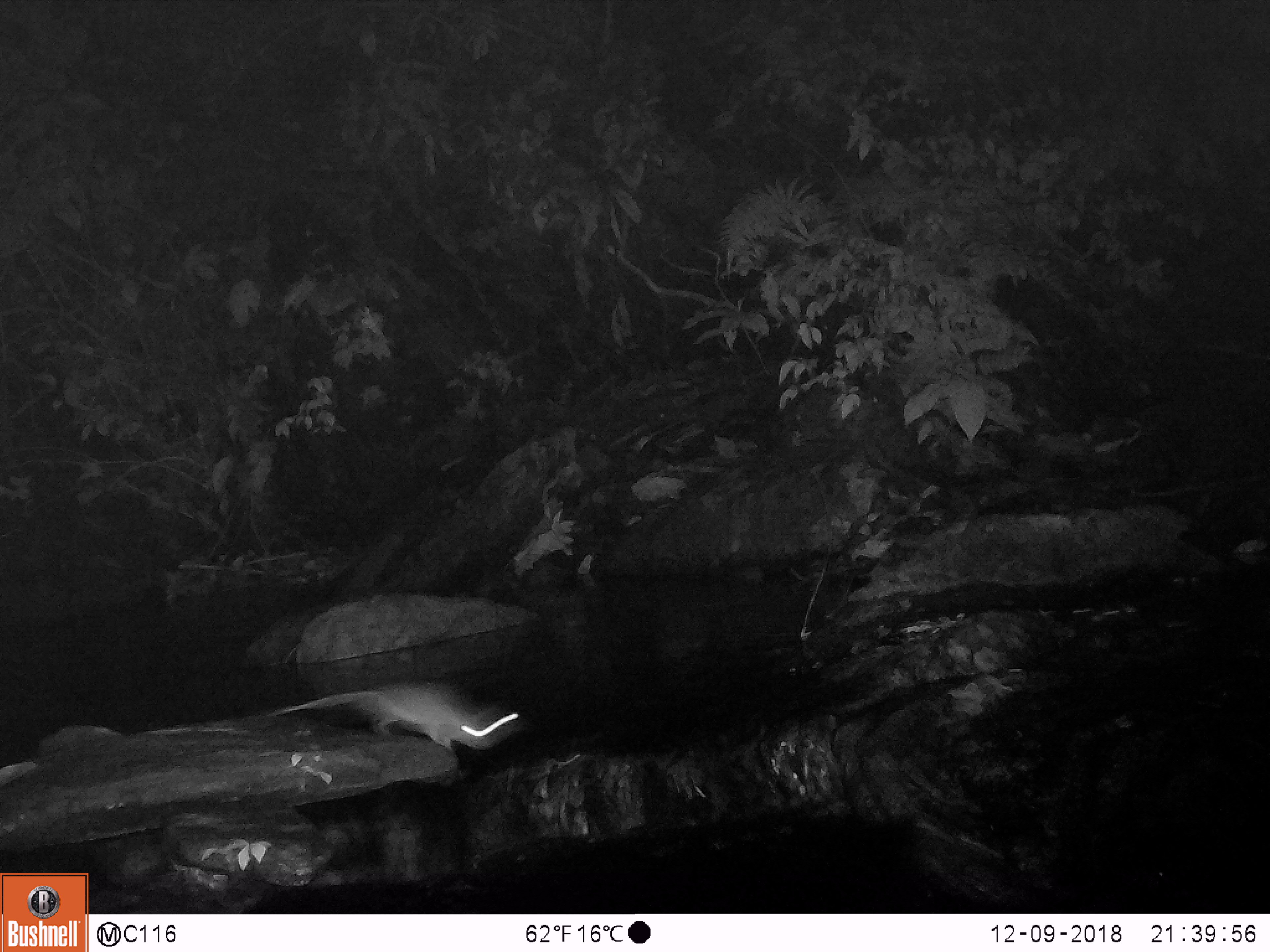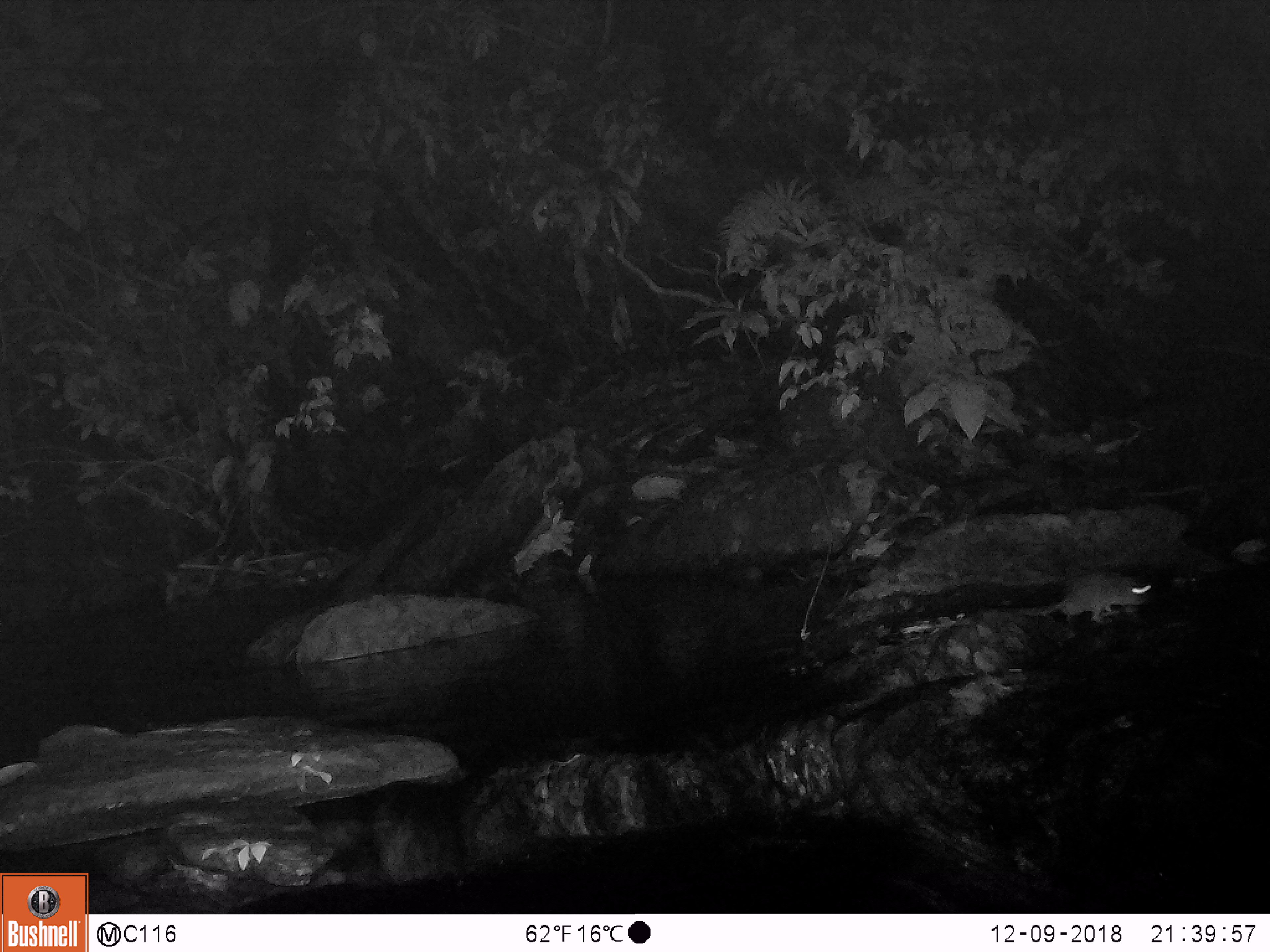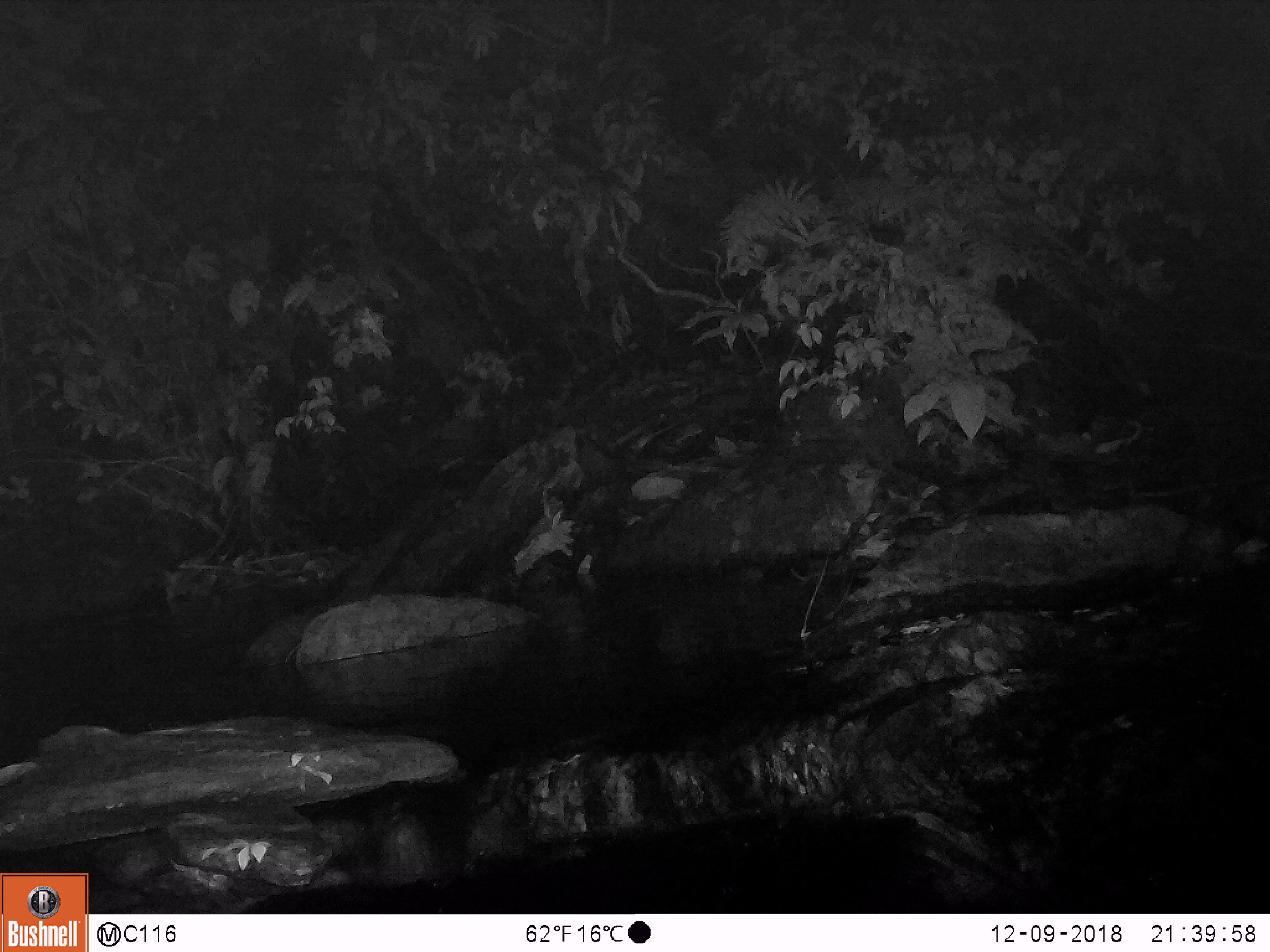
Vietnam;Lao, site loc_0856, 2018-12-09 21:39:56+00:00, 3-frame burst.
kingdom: Animalia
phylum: Chordata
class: Mammalia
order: Rodentia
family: Muridae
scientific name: Muridae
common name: old-world mice and rats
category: unidentified murid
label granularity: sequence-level